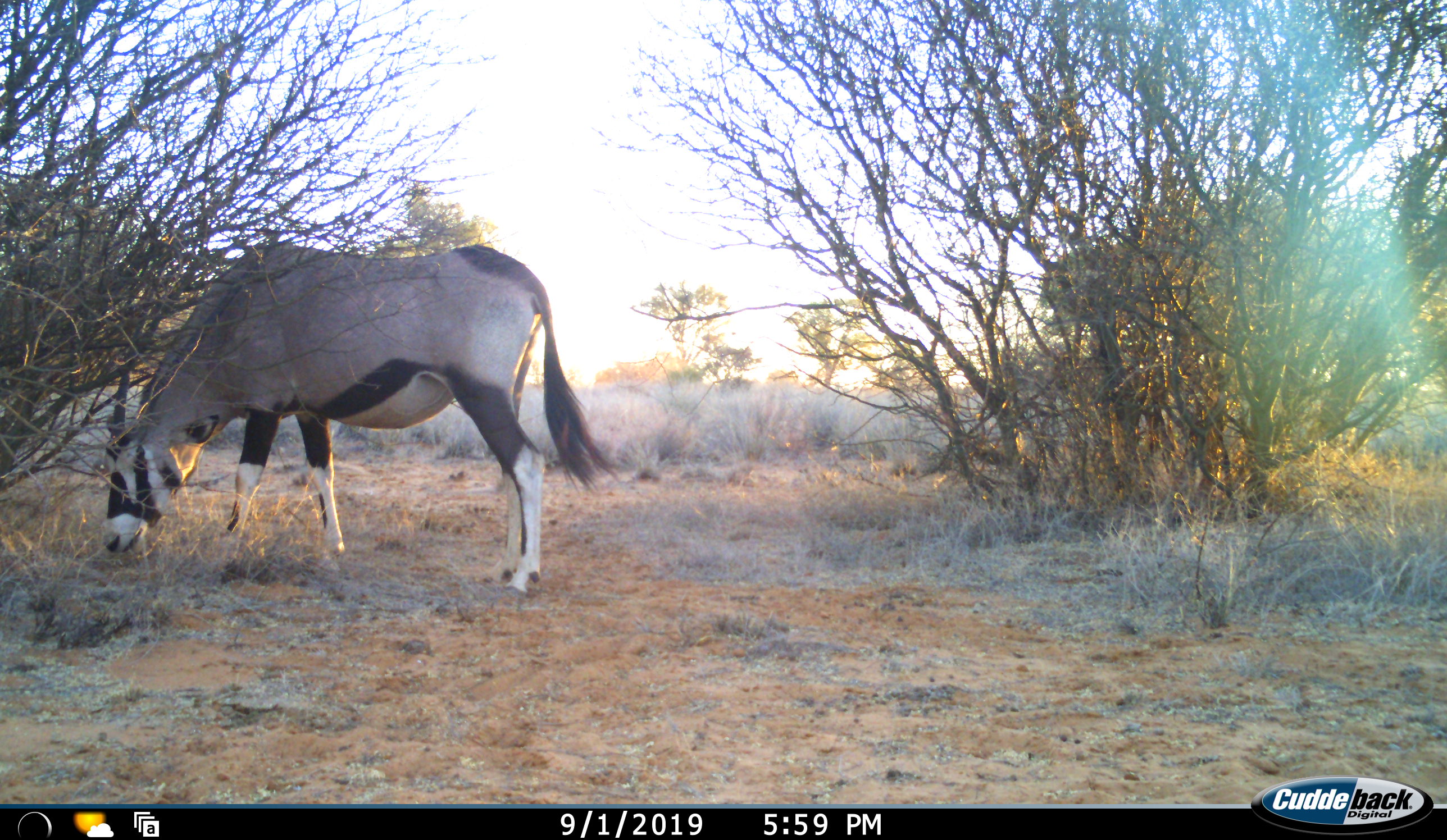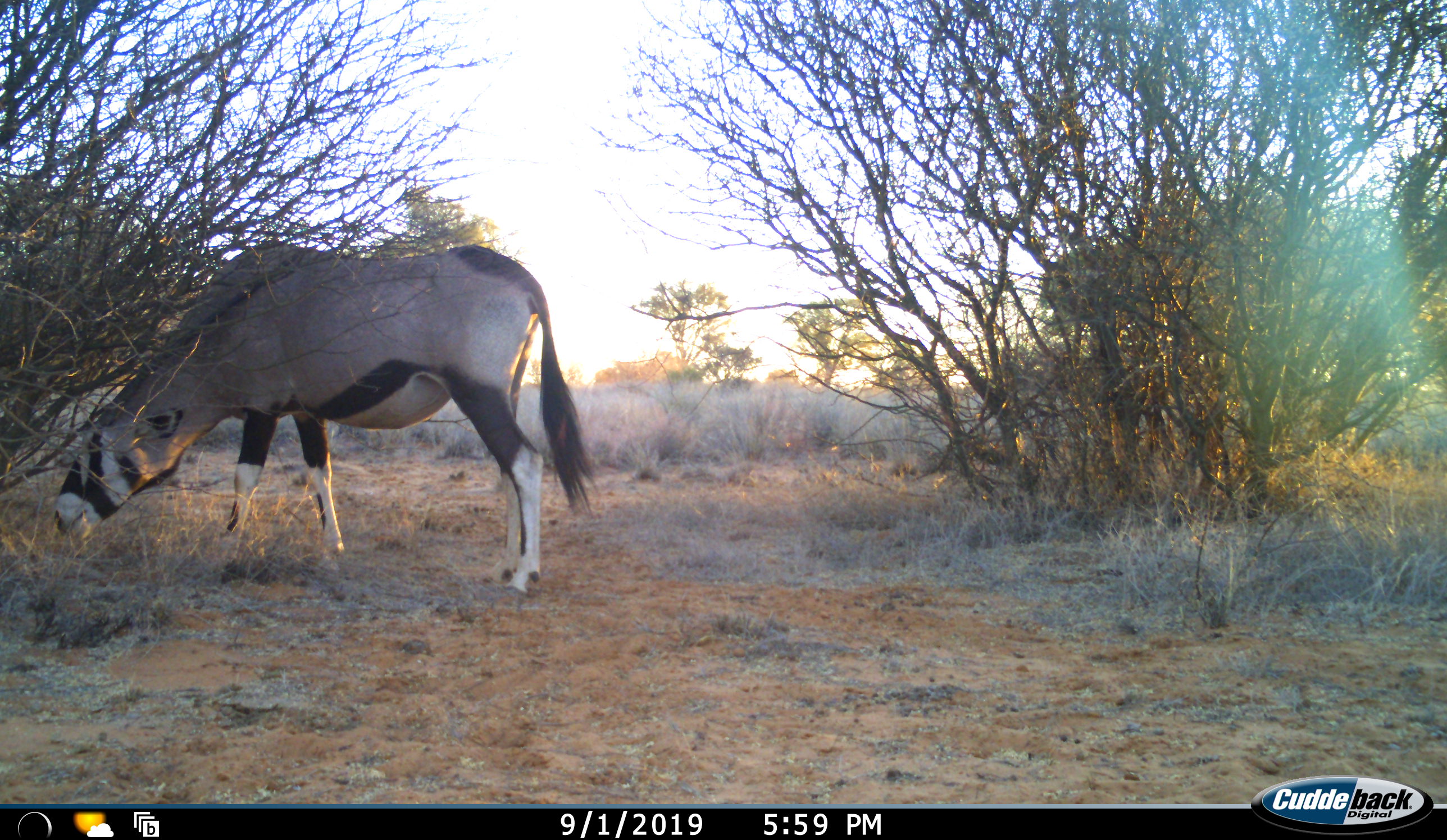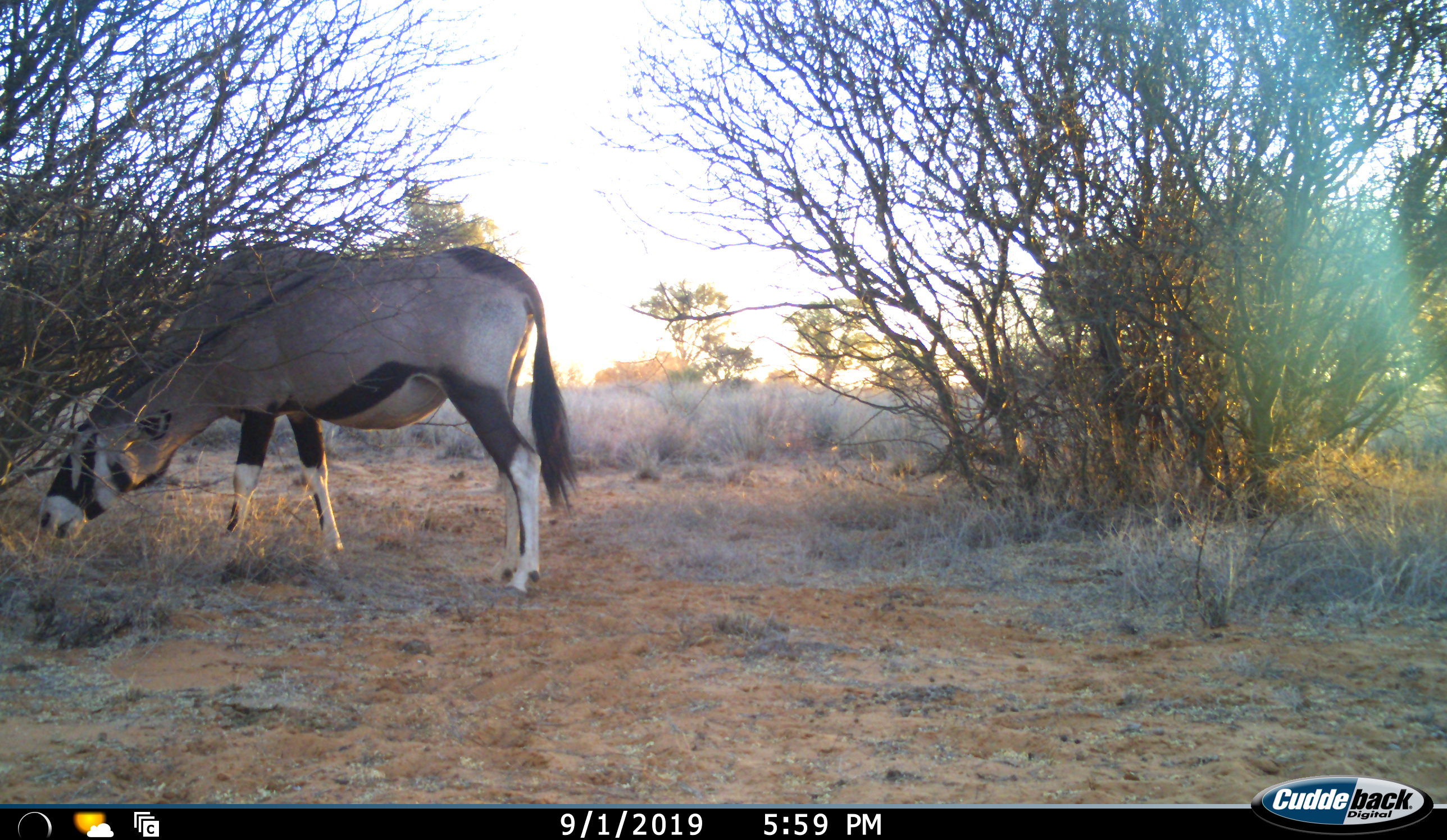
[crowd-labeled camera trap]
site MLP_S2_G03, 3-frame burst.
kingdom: Animalia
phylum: Chordata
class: Mammalia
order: Artiodactyla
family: Bovidae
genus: Oryx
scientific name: Oryx gazella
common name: gemsbok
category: oryx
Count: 1.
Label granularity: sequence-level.